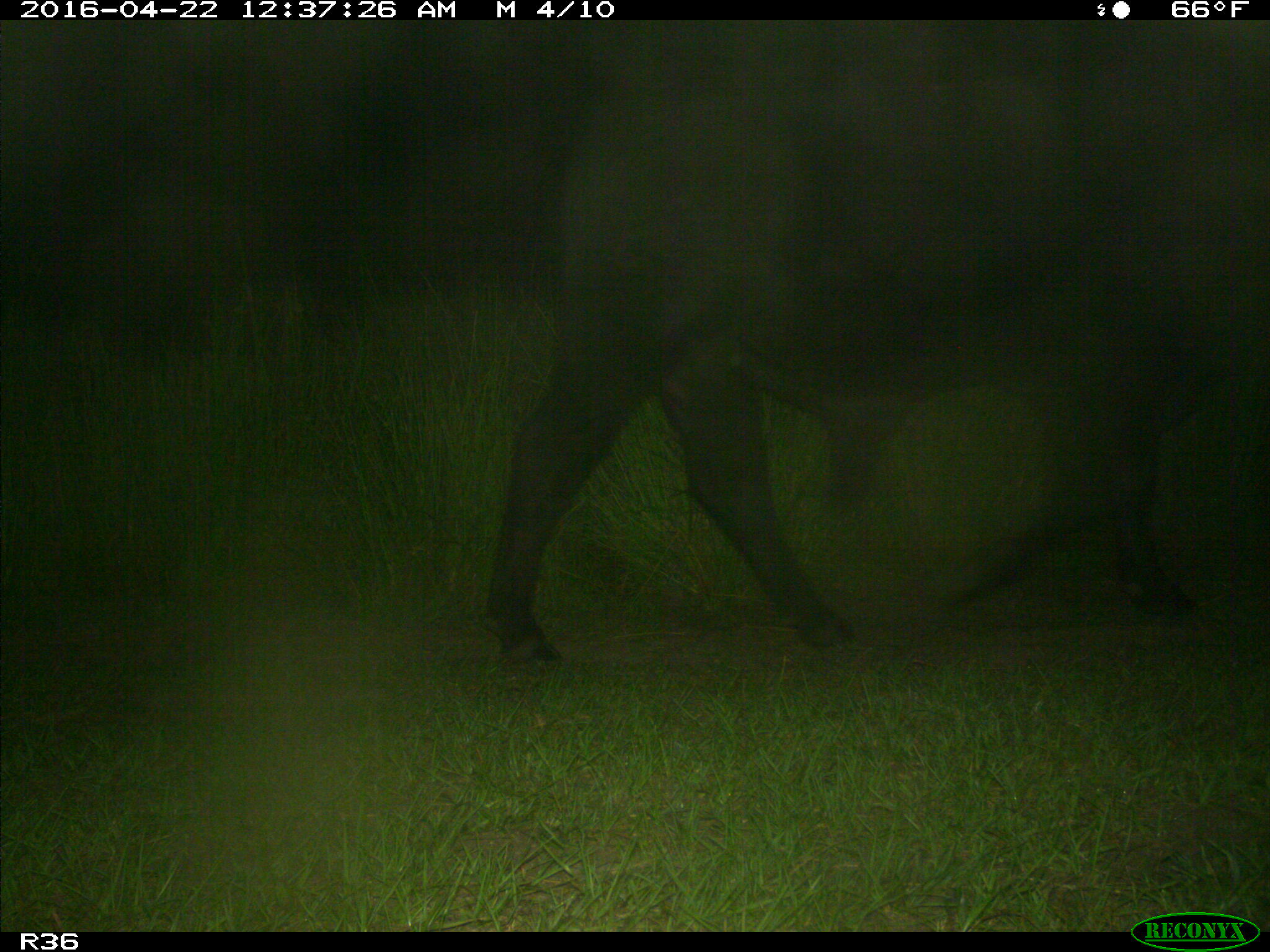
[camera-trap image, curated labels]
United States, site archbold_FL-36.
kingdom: Animalia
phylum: Chordata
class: Mammalia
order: Artiodactyla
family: Bovidae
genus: Bos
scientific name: Bos taurus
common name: domestic cow